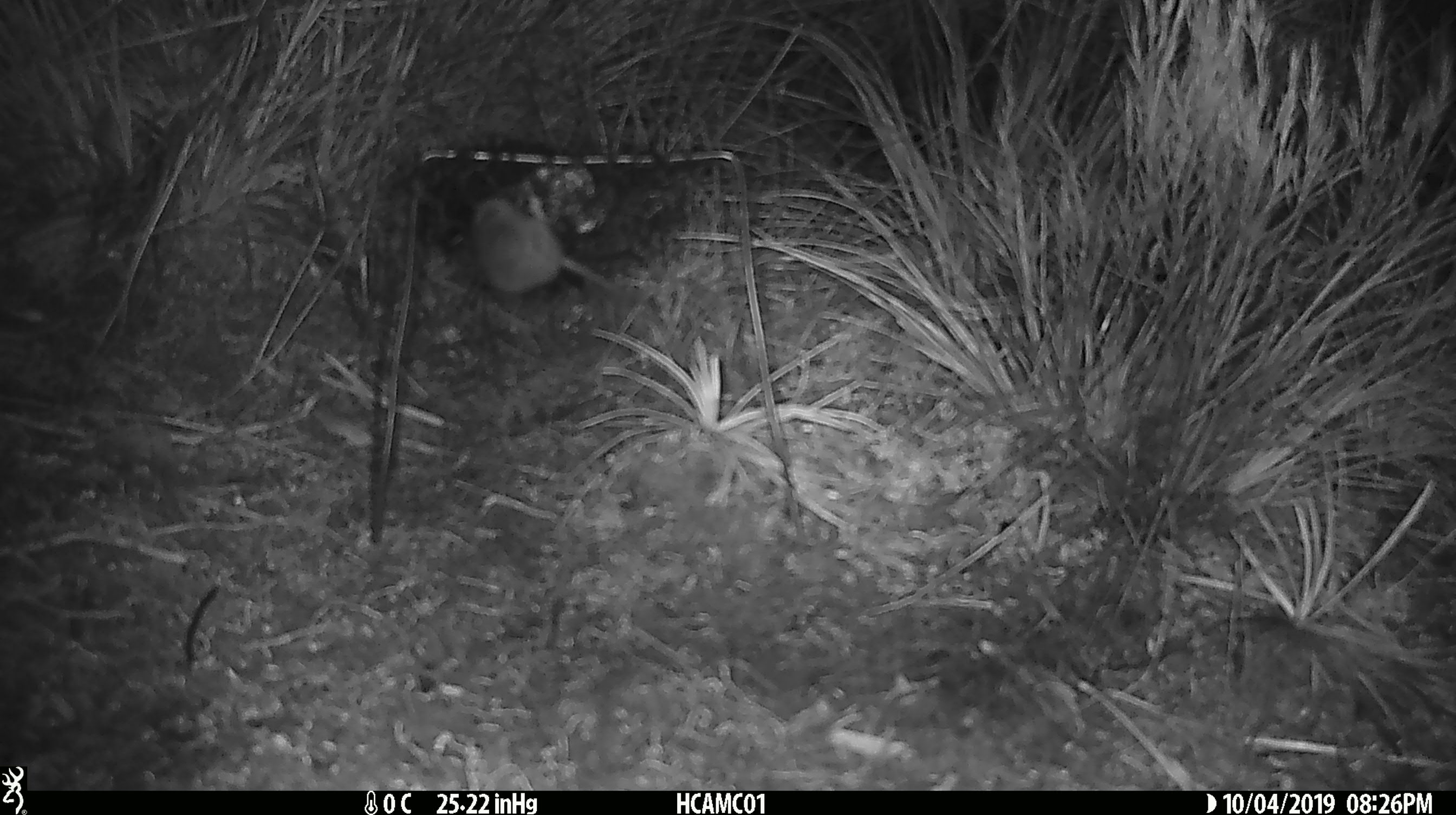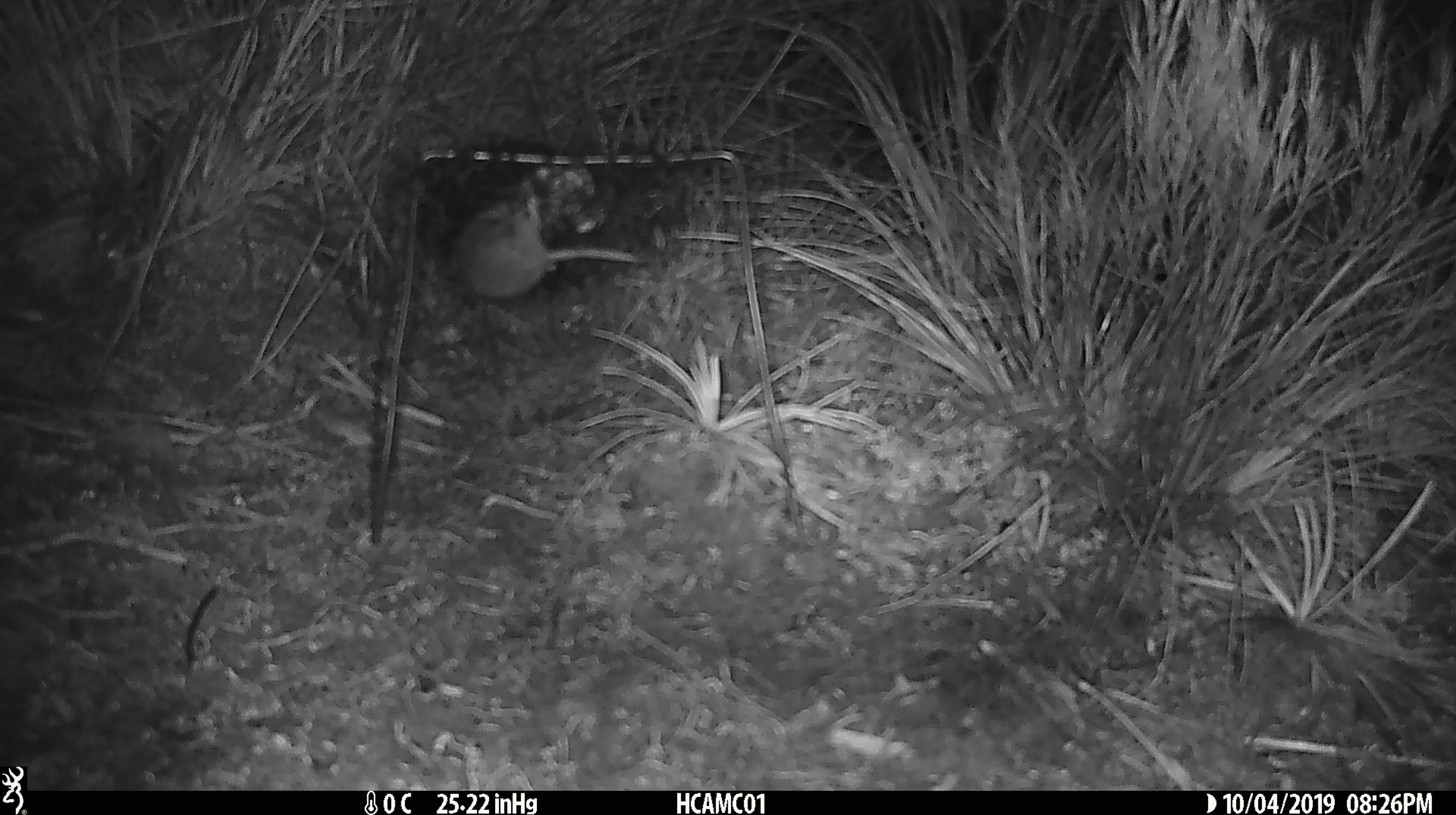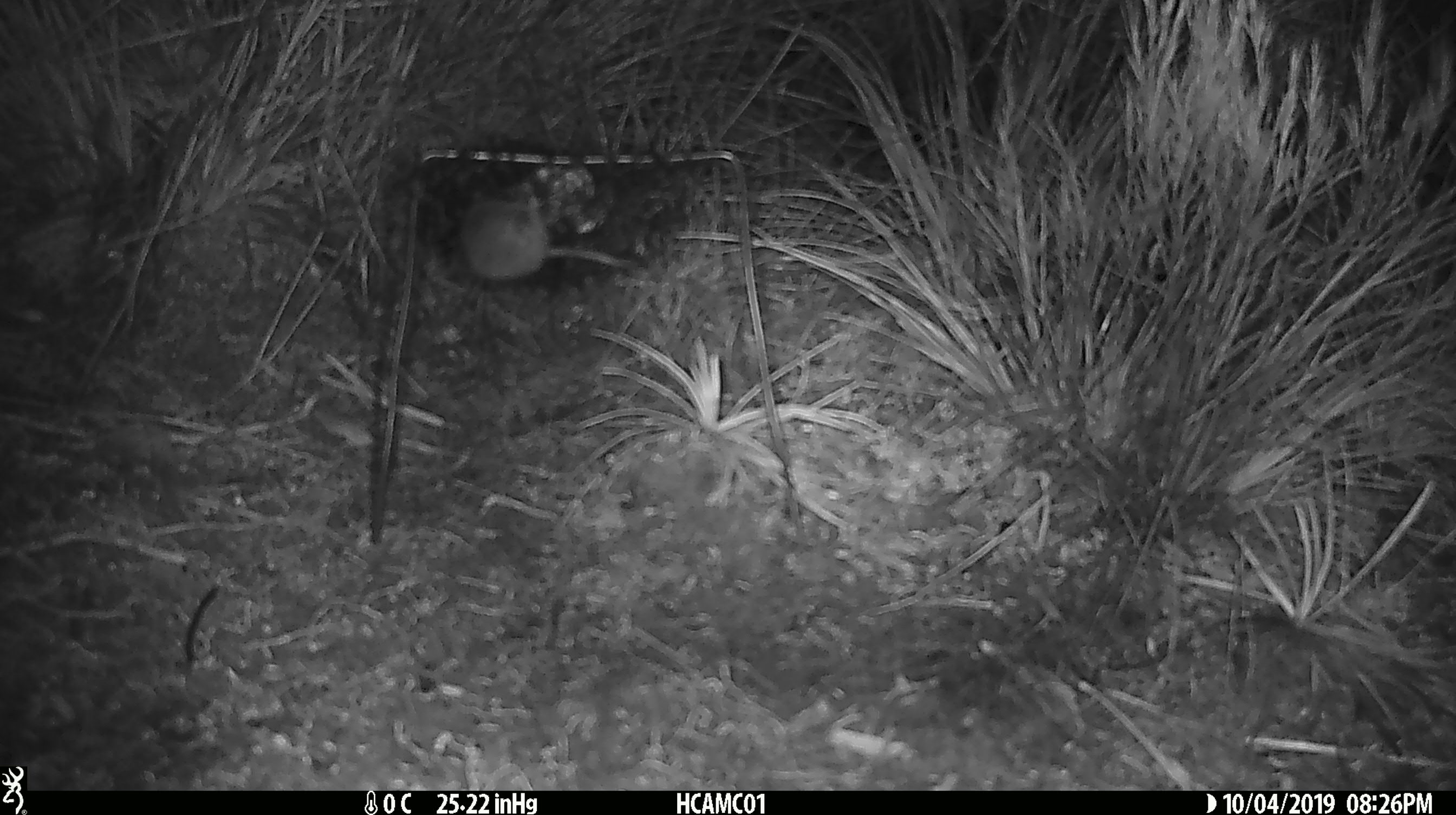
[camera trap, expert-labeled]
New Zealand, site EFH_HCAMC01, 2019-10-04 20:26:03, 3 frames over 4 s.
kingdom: Animalia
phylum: Chordata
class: Mammalia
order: Rodentia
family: Muridae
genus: Mus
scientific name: Mus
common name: mouse